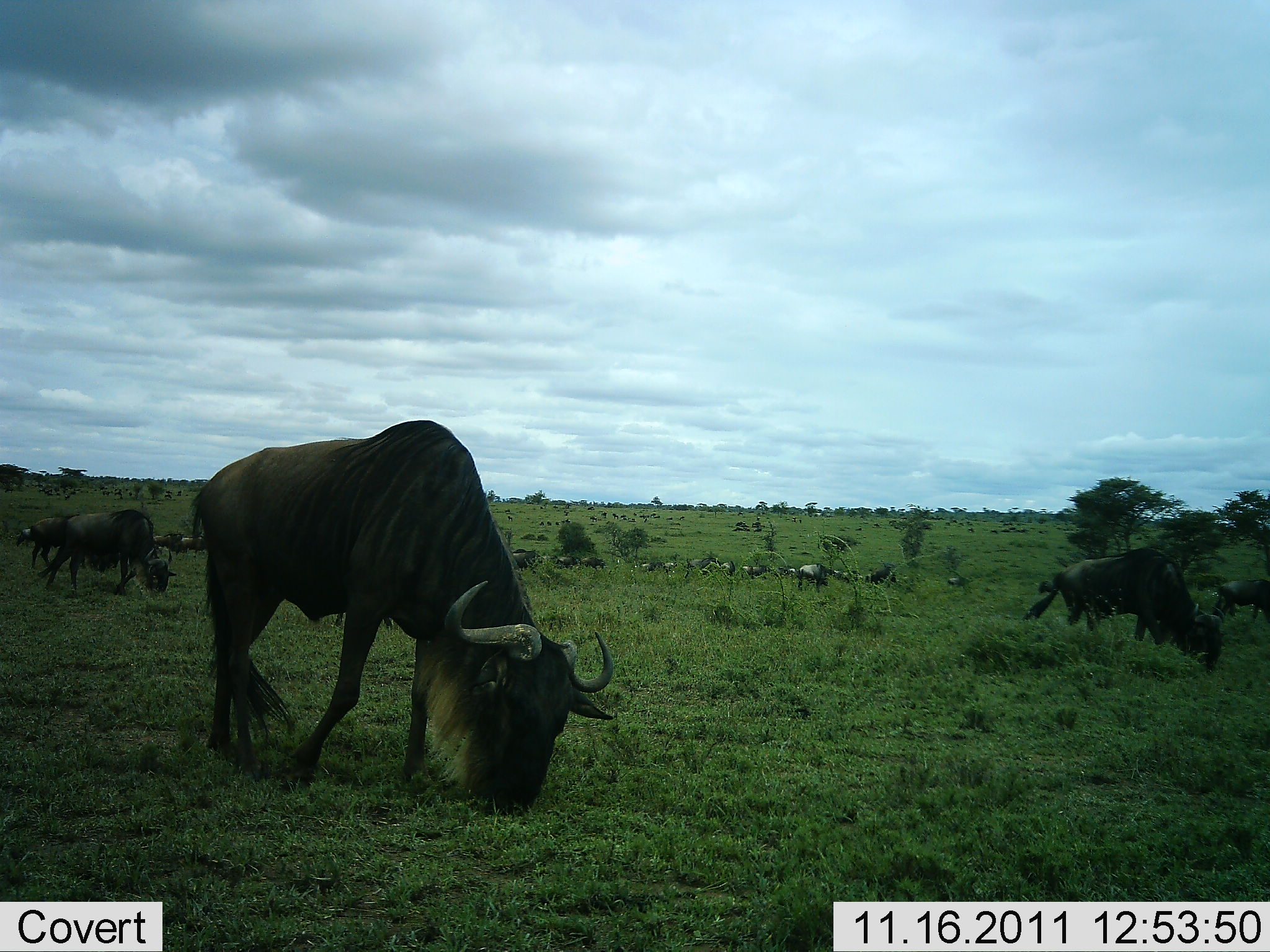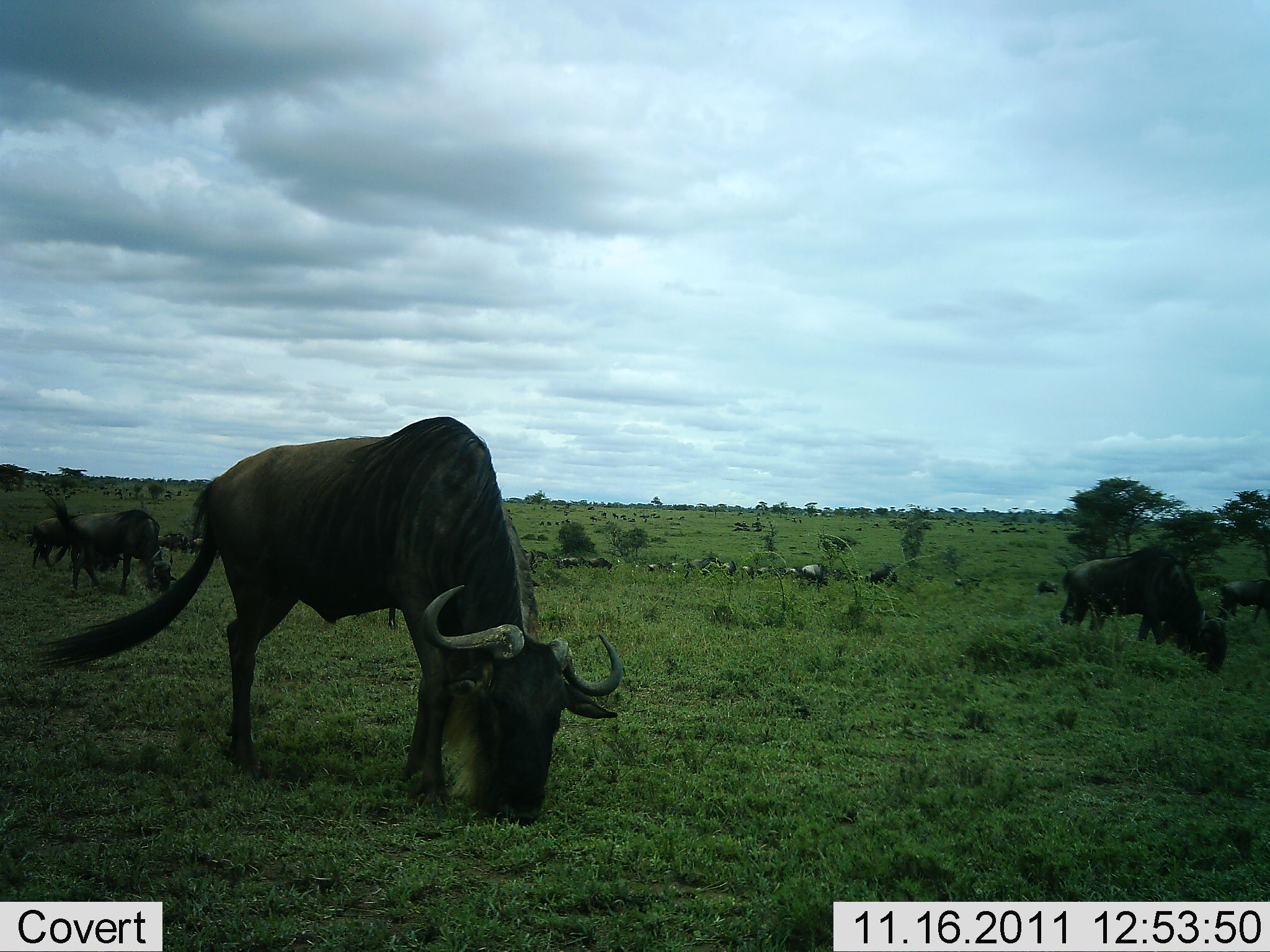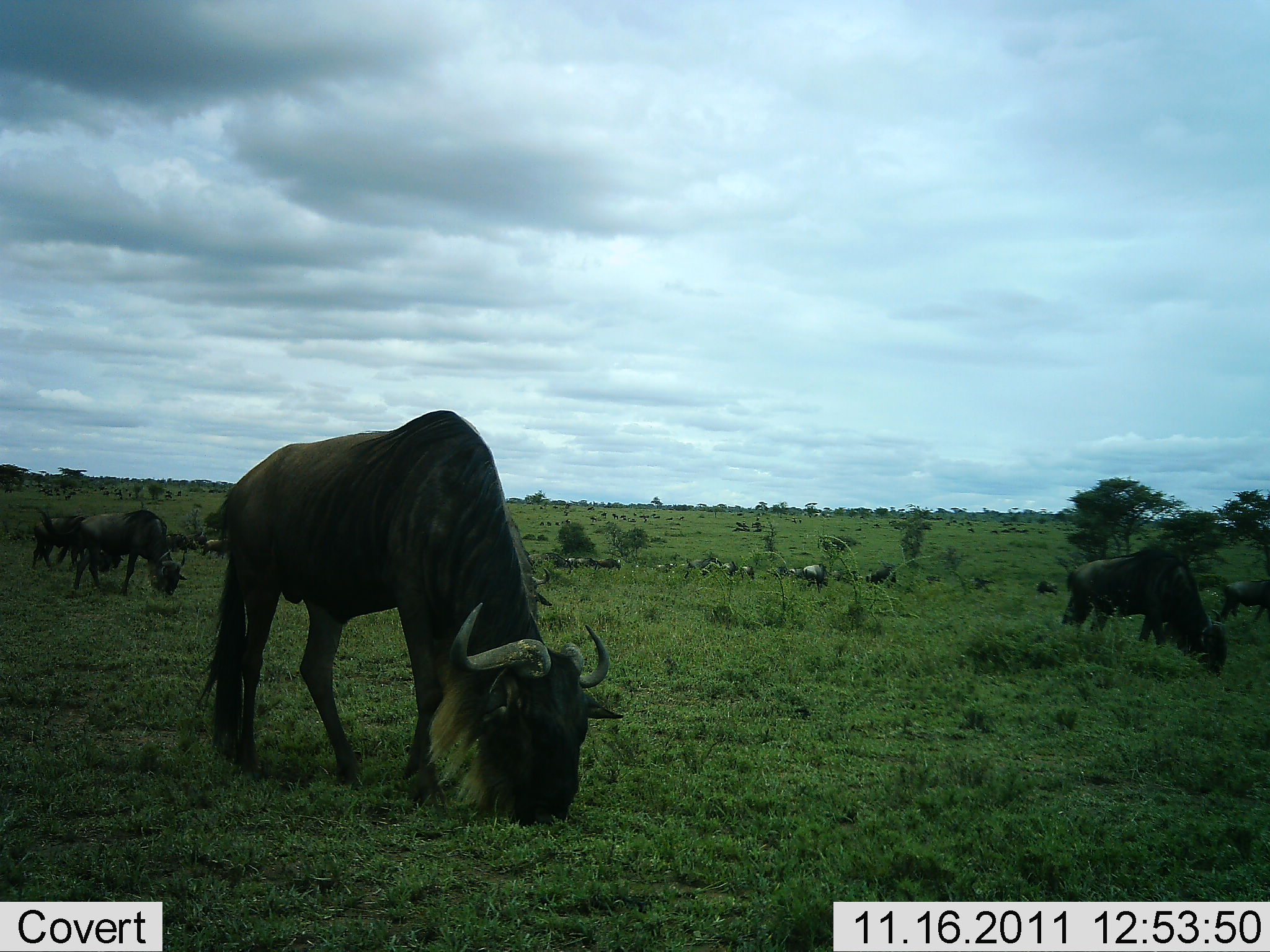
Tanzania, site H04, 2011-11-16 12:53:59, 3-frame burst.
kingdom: Animalia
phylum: Chordata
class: Mammalia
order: Artiodactyla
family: Bovidae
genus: Connochaetes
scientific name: Connochaetes taurinus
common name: blue wildebeest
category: wildebeest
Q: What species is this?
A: Wildebeest (blue wildebeest) (Connochaetes taurinus).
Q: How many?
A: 51+.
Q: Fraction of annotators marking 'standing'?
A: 33%.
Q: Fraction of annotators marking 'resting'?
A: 0%.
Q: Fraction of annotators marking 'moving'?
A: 33%.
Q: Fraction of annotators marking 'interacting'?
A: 0%.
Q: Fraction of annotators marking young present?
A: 0%.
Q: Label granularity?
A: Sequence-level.